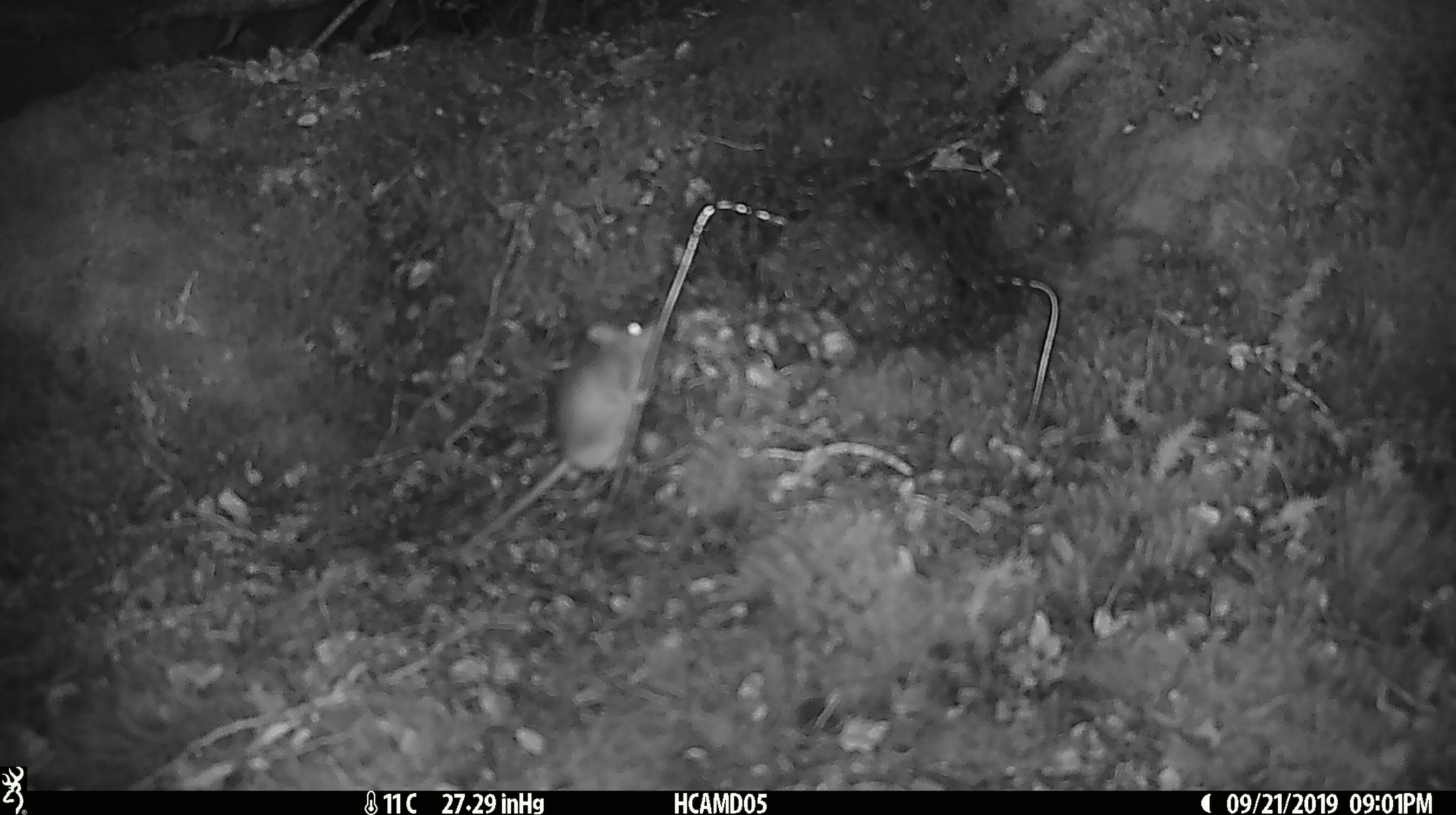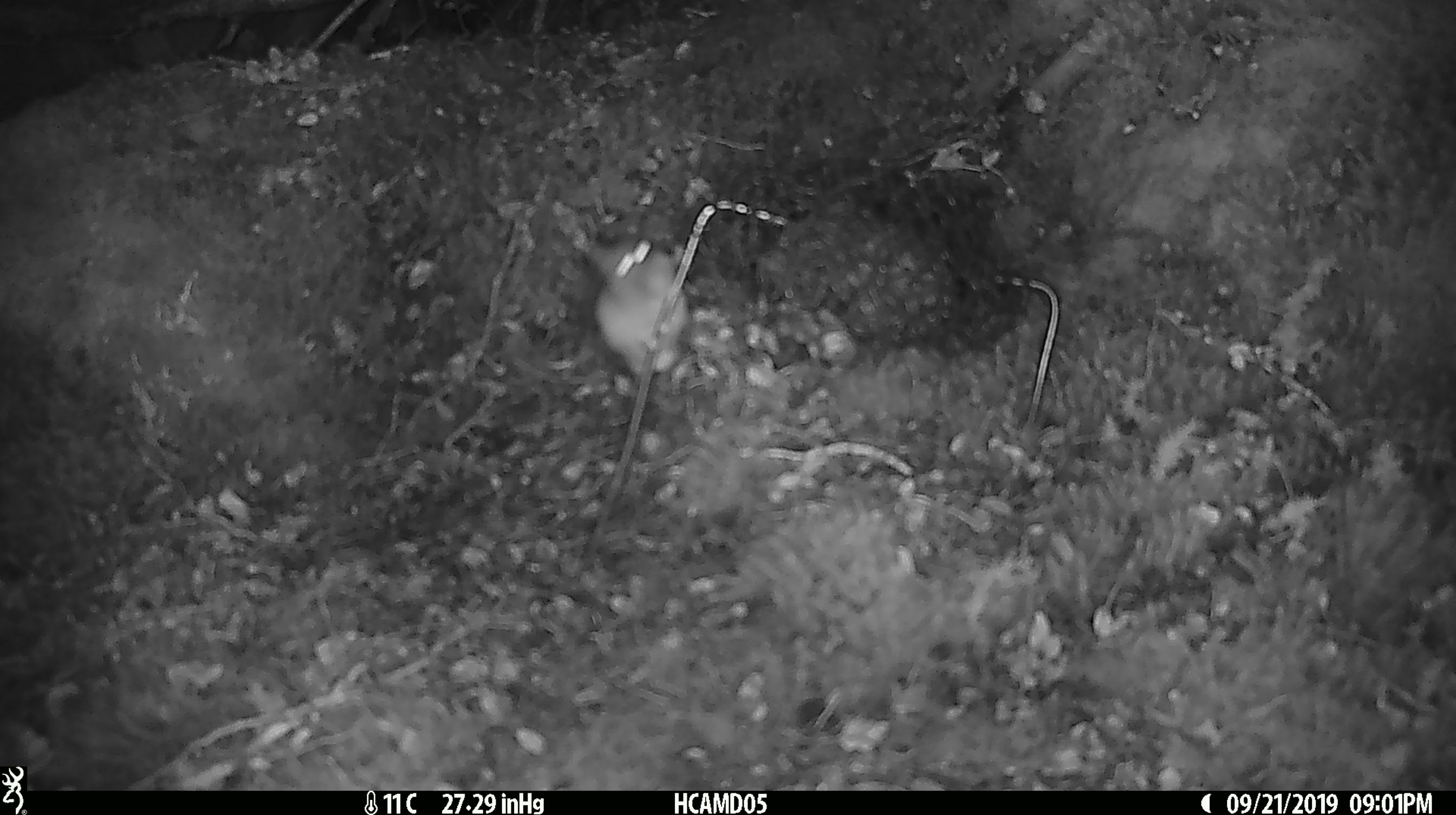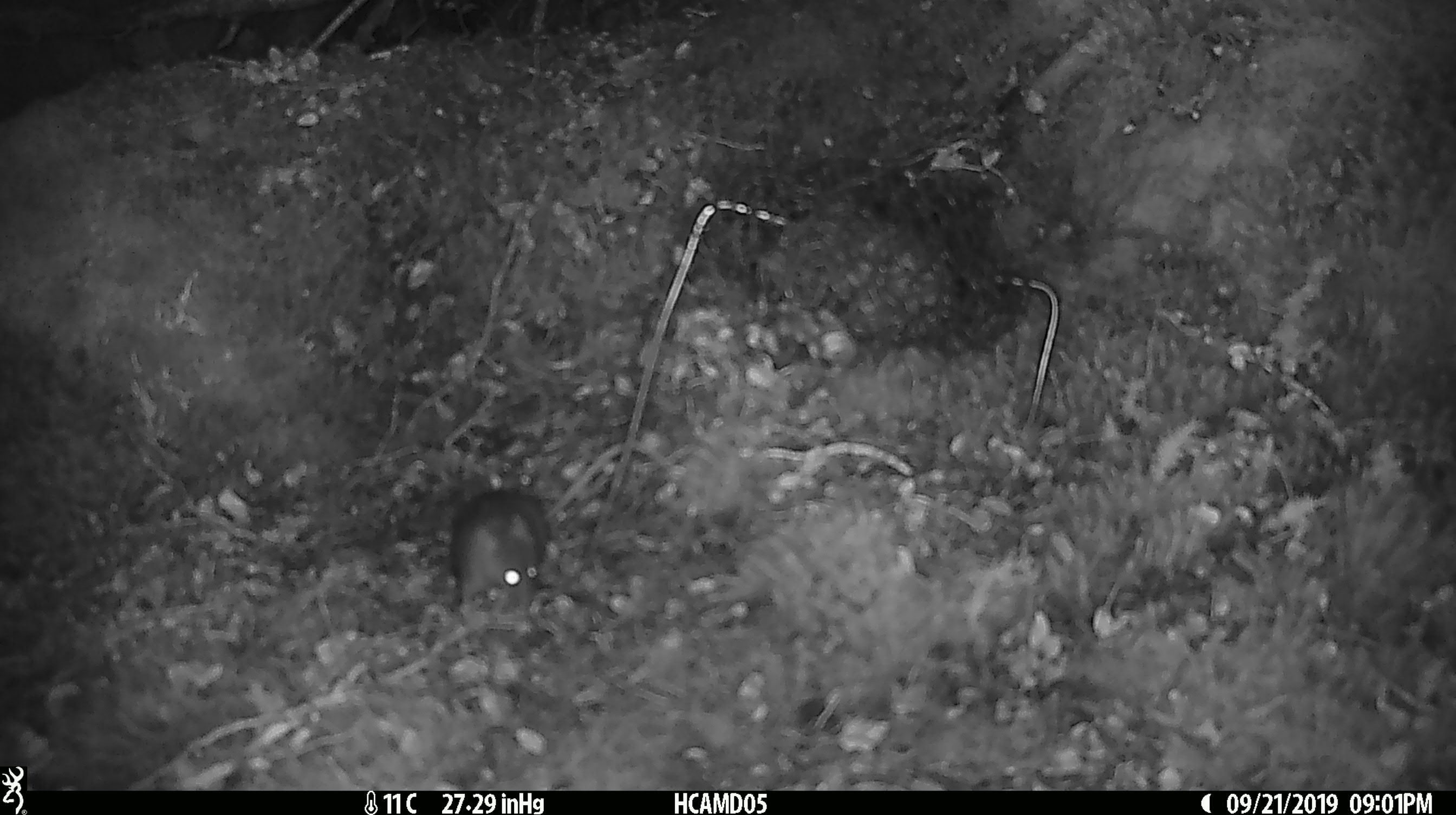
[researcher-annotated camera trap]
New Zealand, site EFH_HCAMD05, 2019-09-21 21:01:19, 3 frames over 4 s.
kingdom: Animalia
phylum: Chordata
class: Mammalia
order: Rodentia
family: Muridae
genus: Mus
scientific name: Mus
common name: mouse